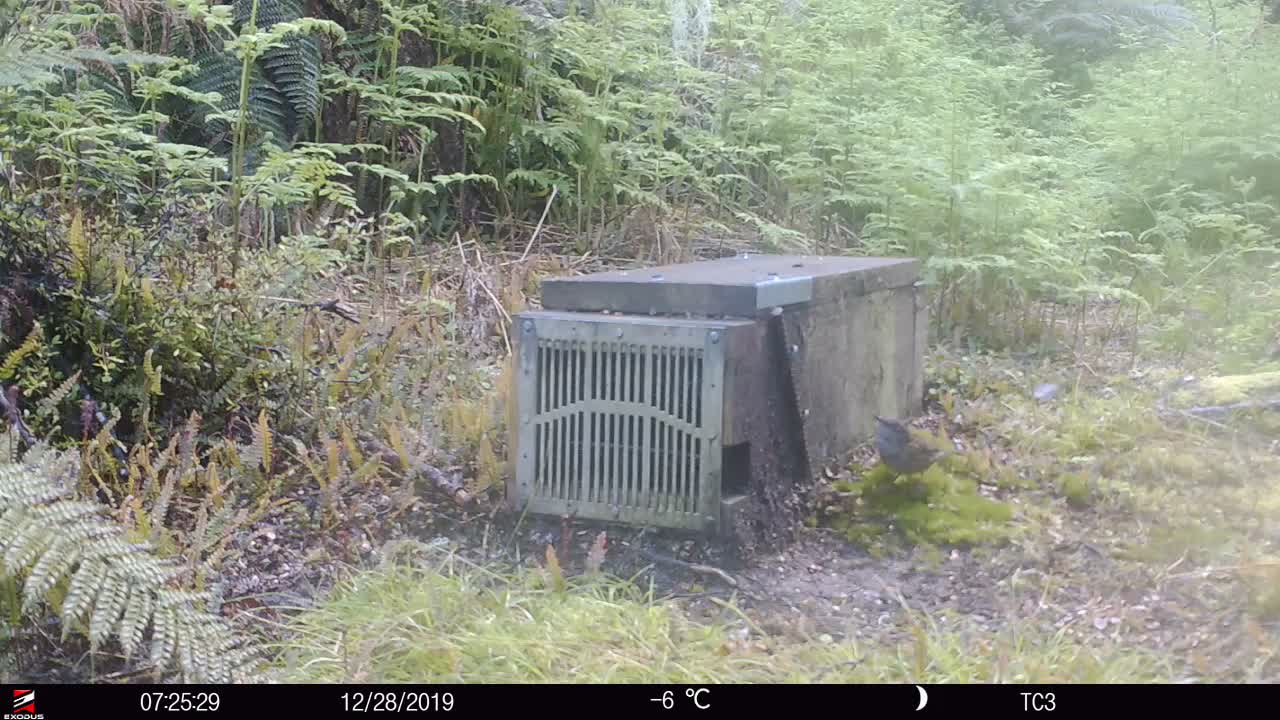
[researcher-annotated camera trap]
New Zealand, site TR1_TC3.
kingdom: Animalia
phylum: Chordata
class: Aves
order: Passeriformes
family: Prunellidae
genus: Prunella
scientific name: Prunella modularis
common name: dunnock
Dunnock (Prunella modularis).